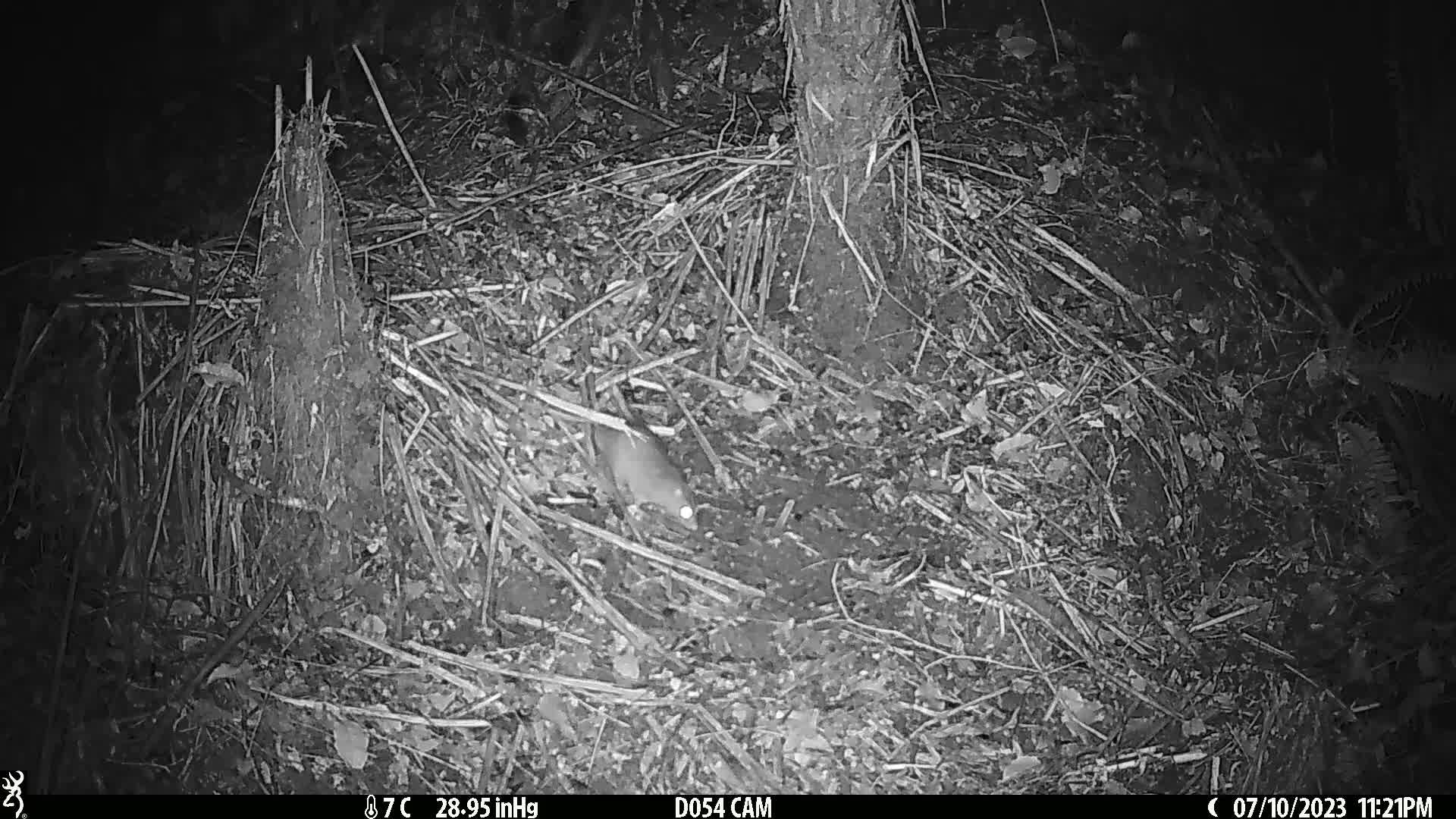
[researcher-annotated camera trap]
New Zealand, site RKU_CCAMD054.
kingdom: Animalia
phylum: Chordata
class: Mammalia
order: Rodentia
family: Muridae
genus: Rattus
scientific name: Rattus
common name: rat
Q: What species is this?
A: Rat (Rattus).